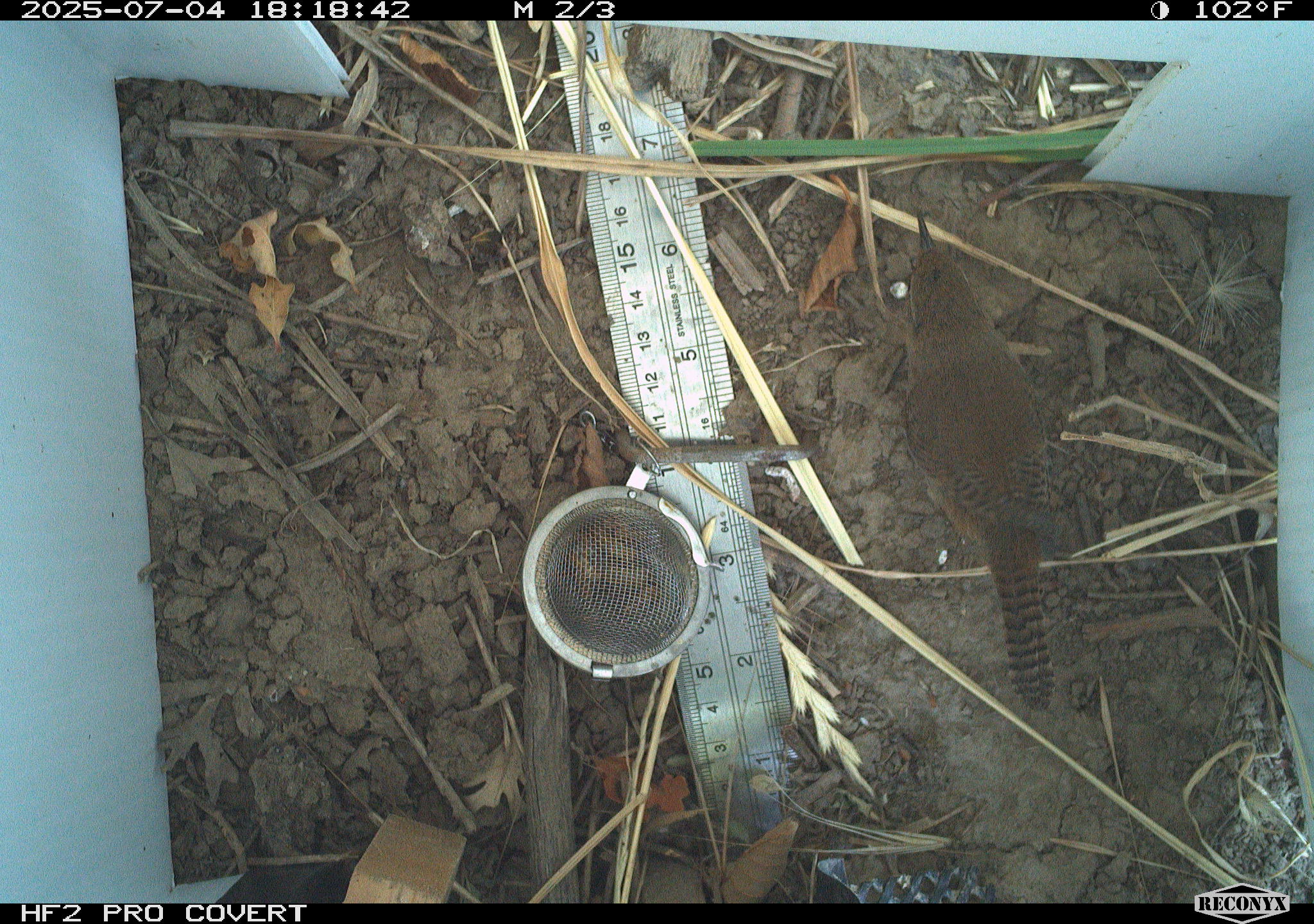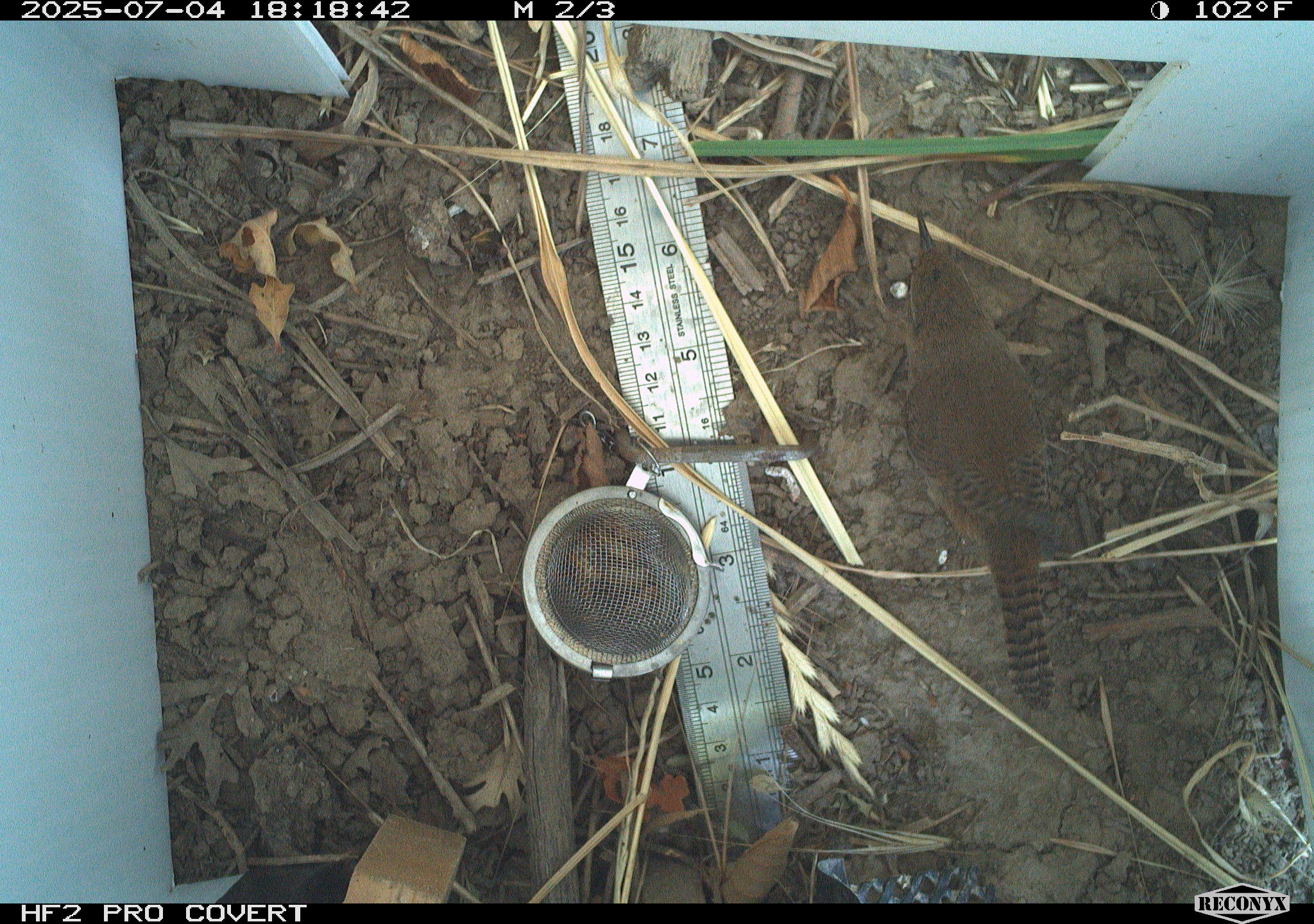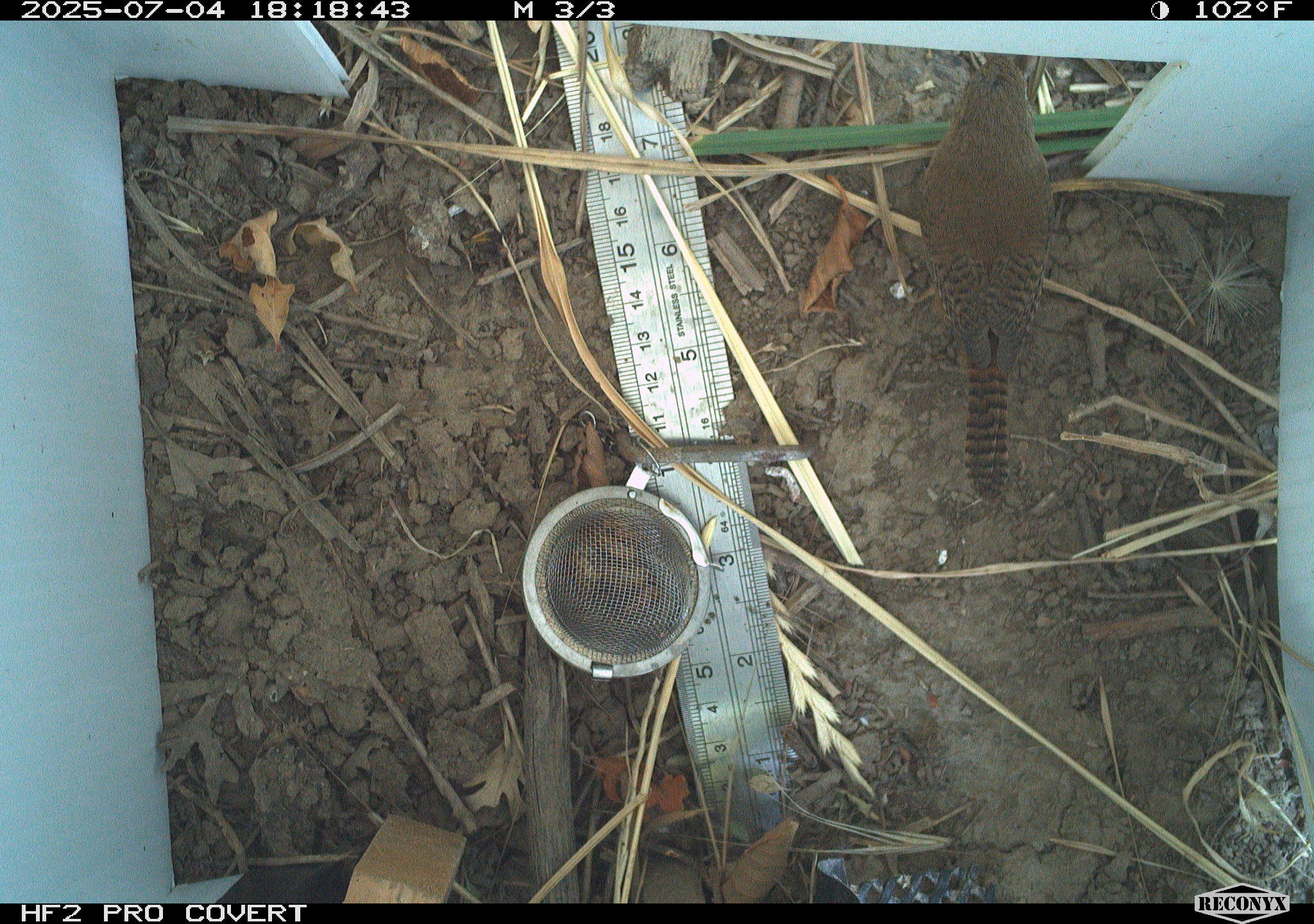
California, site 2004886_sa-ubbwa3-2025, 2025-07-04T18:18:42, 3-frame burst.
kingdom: Animalia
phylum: Chordata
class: Aves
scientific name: Aves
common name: bird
Bird (Aves).